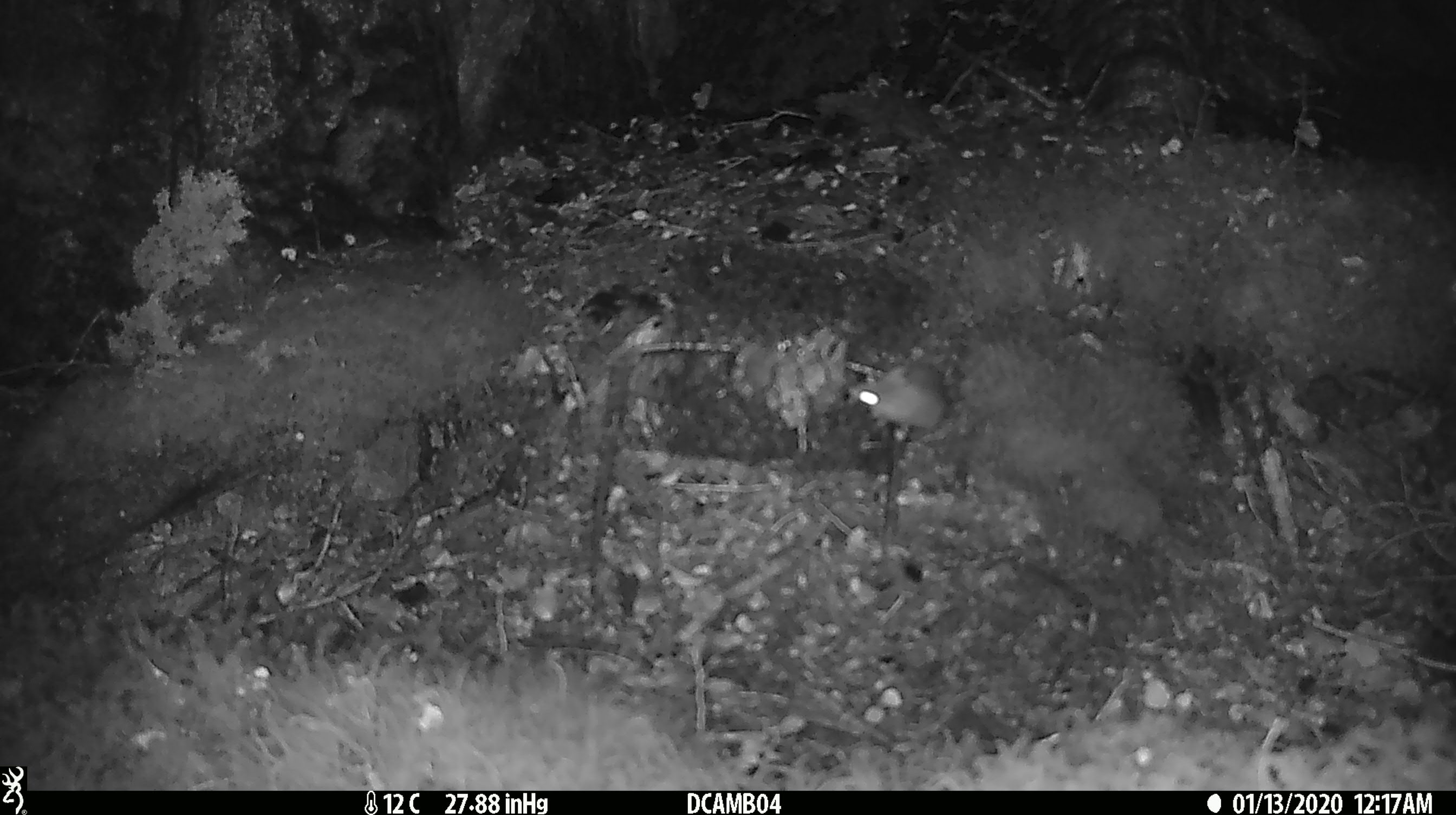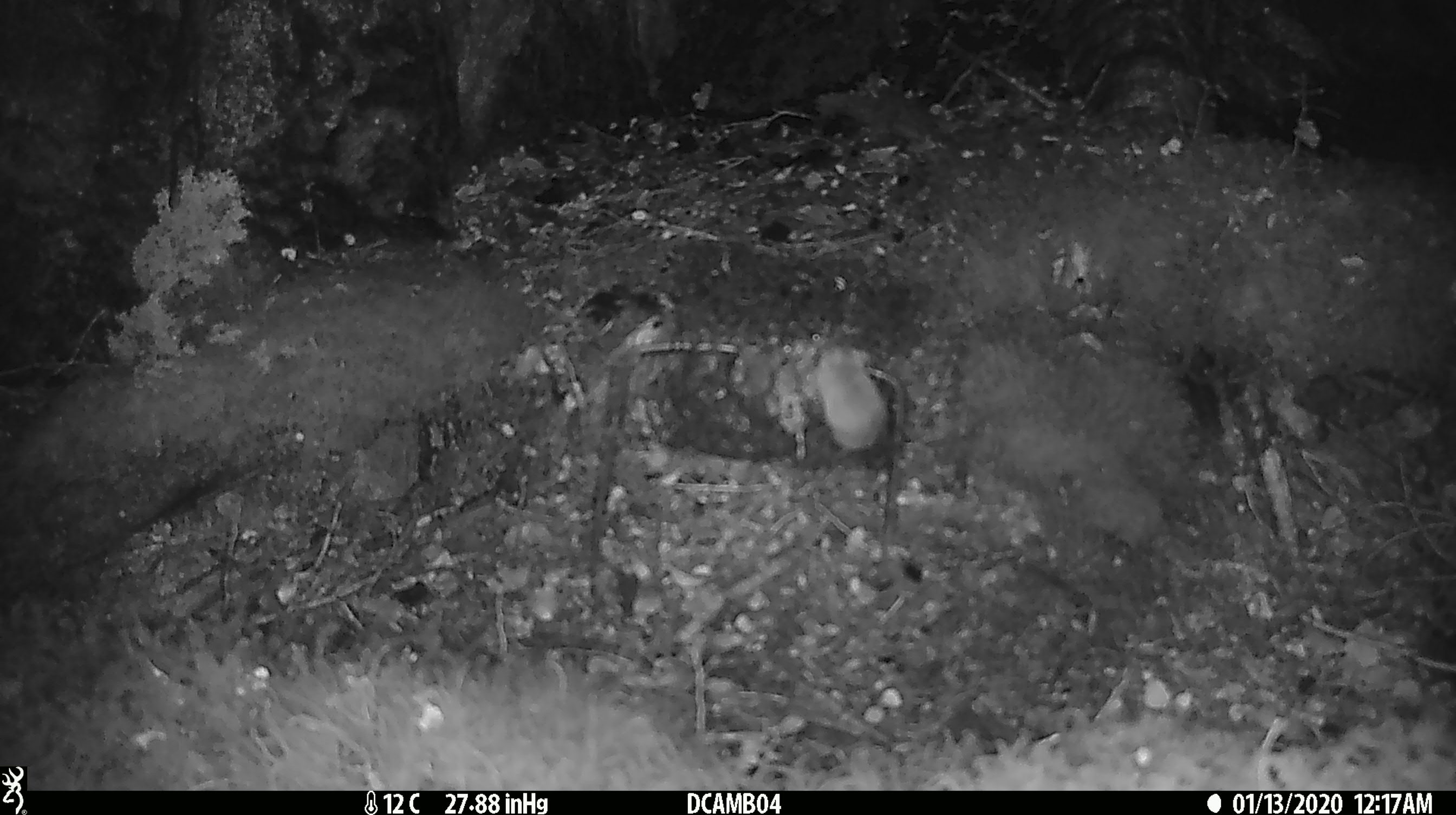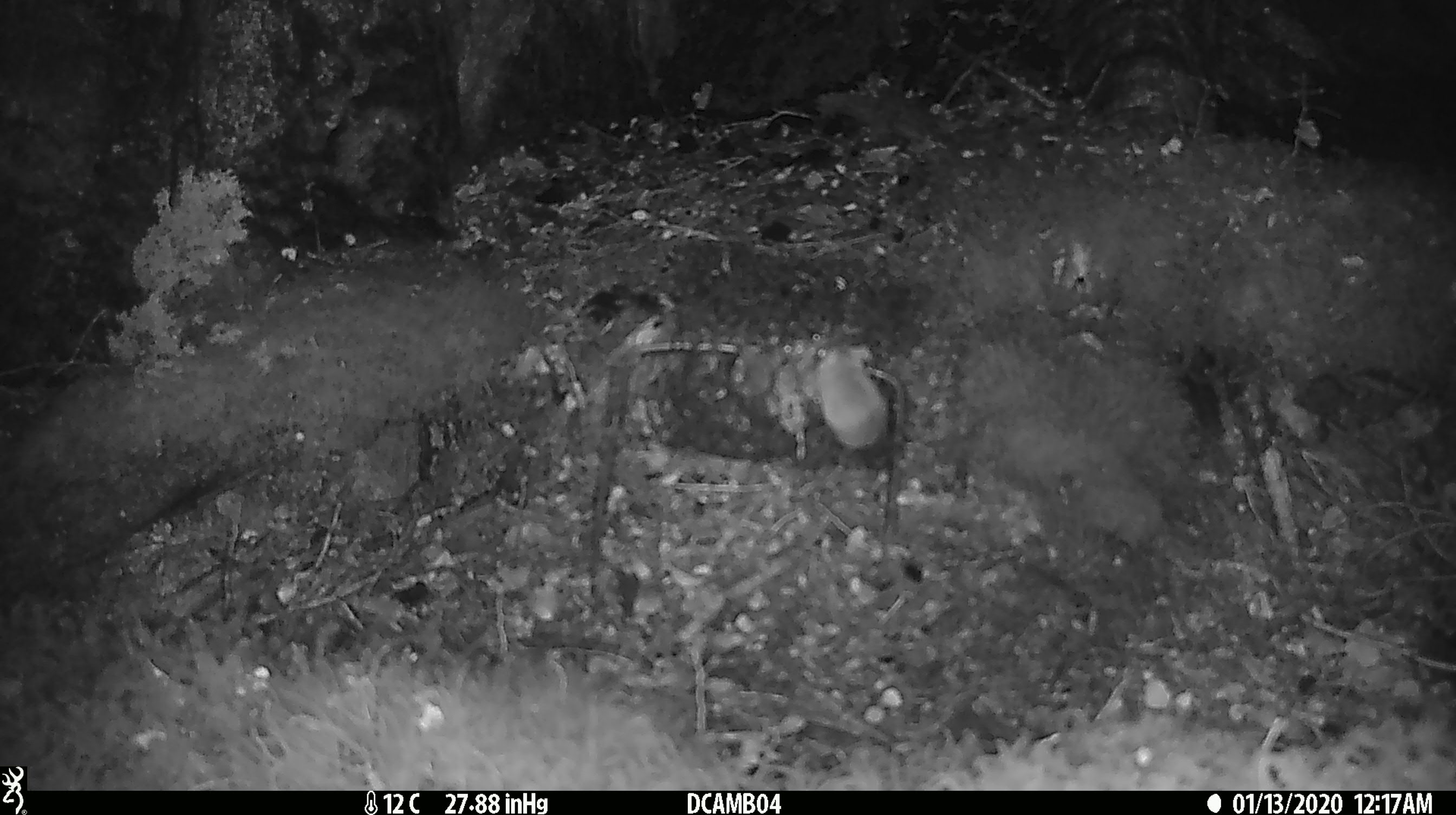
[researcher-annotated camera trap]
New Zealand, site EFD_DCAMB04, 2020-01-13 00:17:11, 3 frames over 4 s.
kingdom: Animalia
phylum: Chordata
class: Mammalia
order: Rodentia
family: Muridae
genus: Mus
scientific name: Mus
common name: mouse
Mouse (Mus).